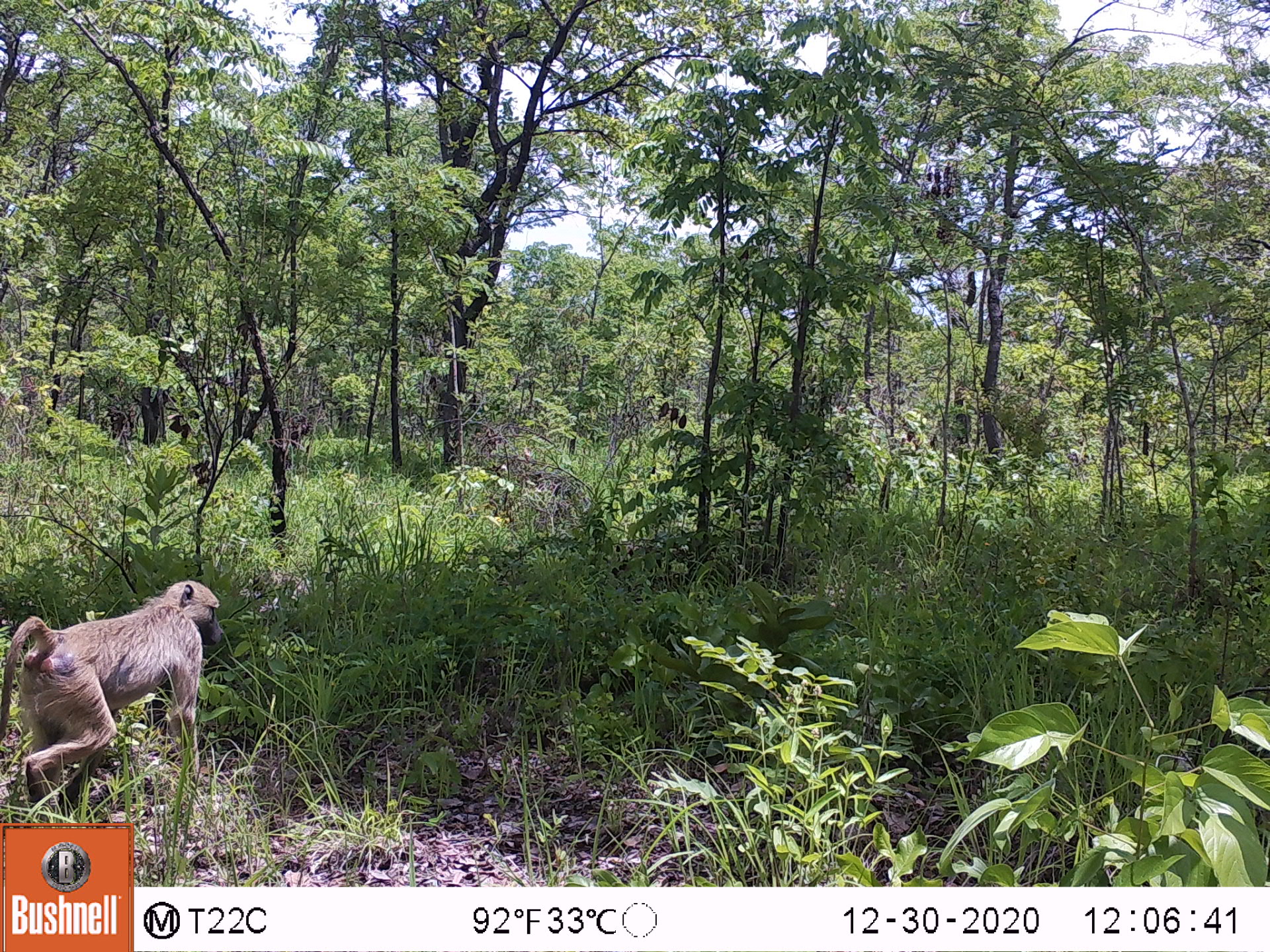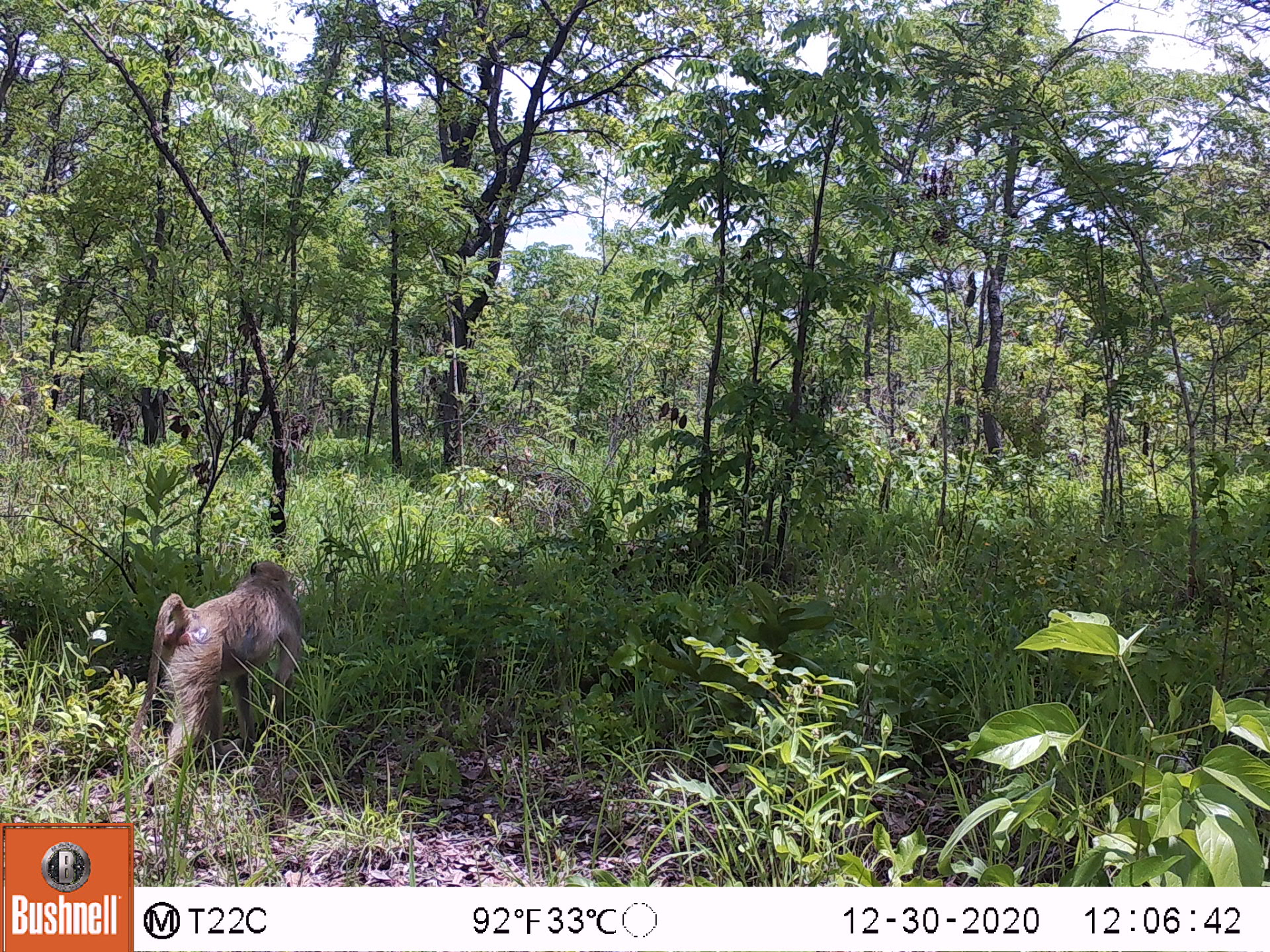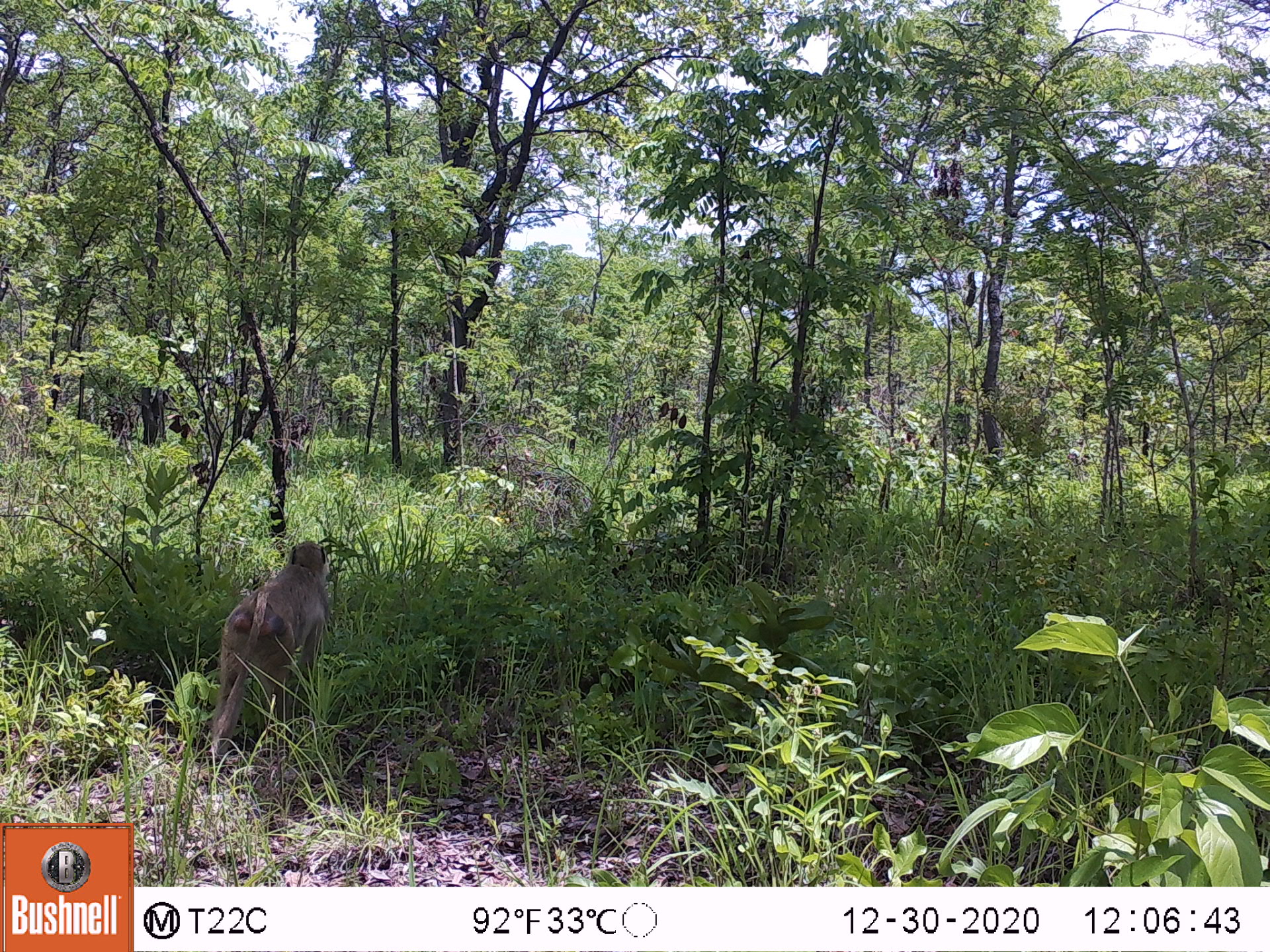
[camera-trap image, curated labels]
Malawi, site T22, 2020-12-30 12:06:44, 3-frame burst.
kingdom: Animalia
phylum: Chordata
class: Mammalia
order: Primates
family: Cercopithecidae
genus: Papio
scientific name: Papio cynocephalus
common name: yellow baboon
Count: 1.